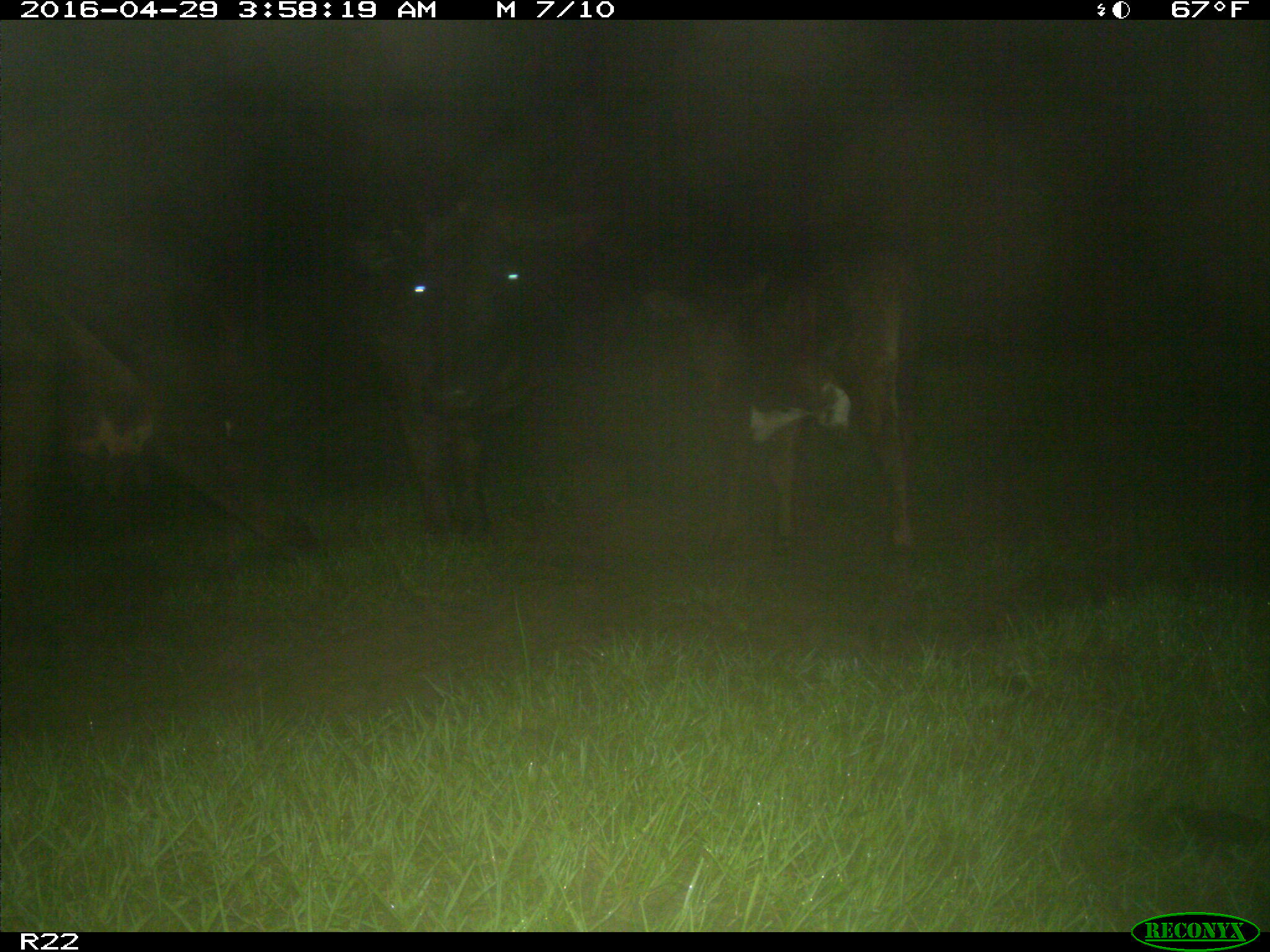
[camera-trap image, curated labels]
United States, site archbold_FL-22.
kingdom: Animalia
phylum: Chordata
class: Mammalia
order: Artiodactyla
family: Bovidae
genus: Bos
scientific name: Bos taurus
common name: domestic cow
Bos taurus (domestic cow).